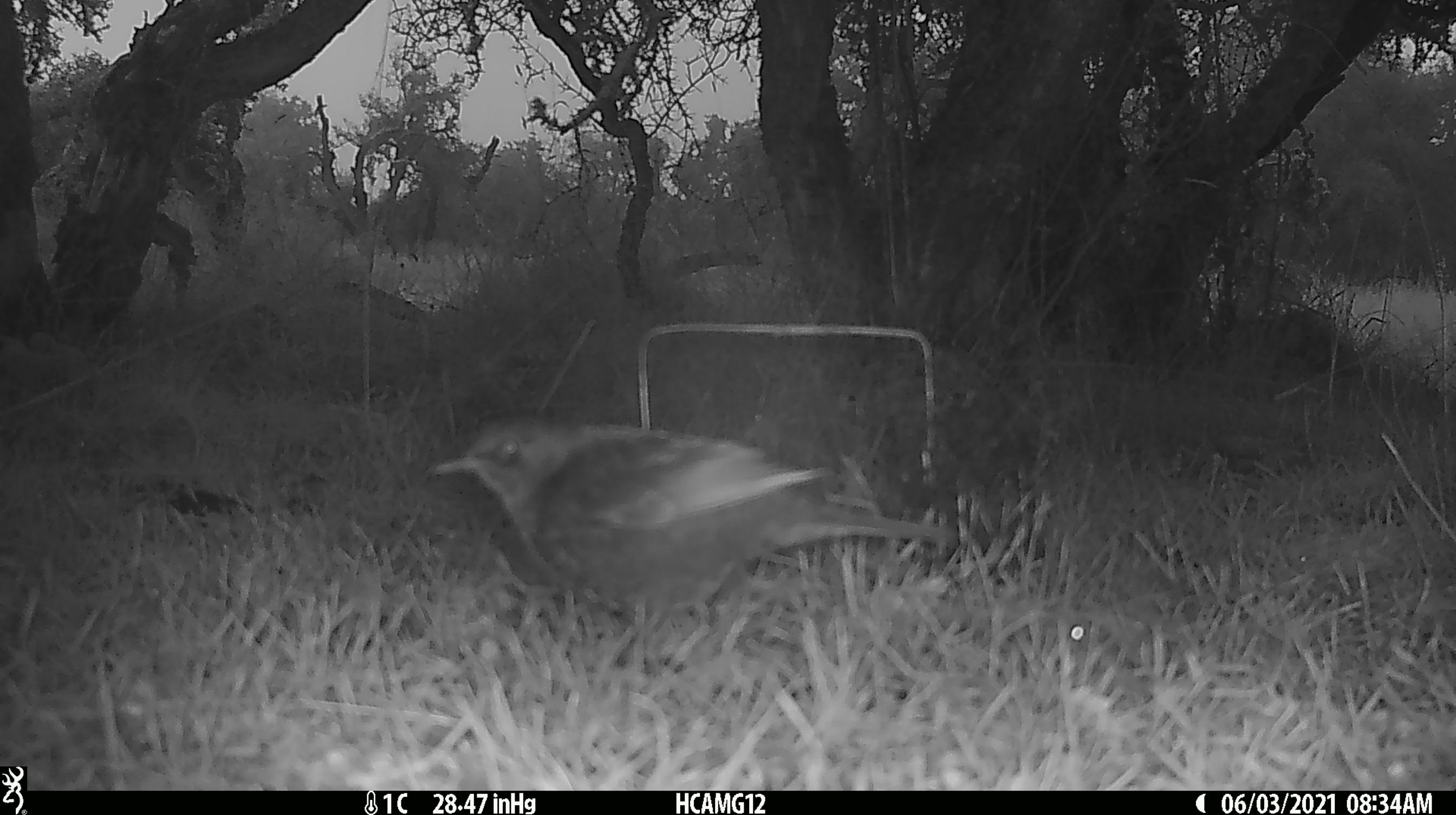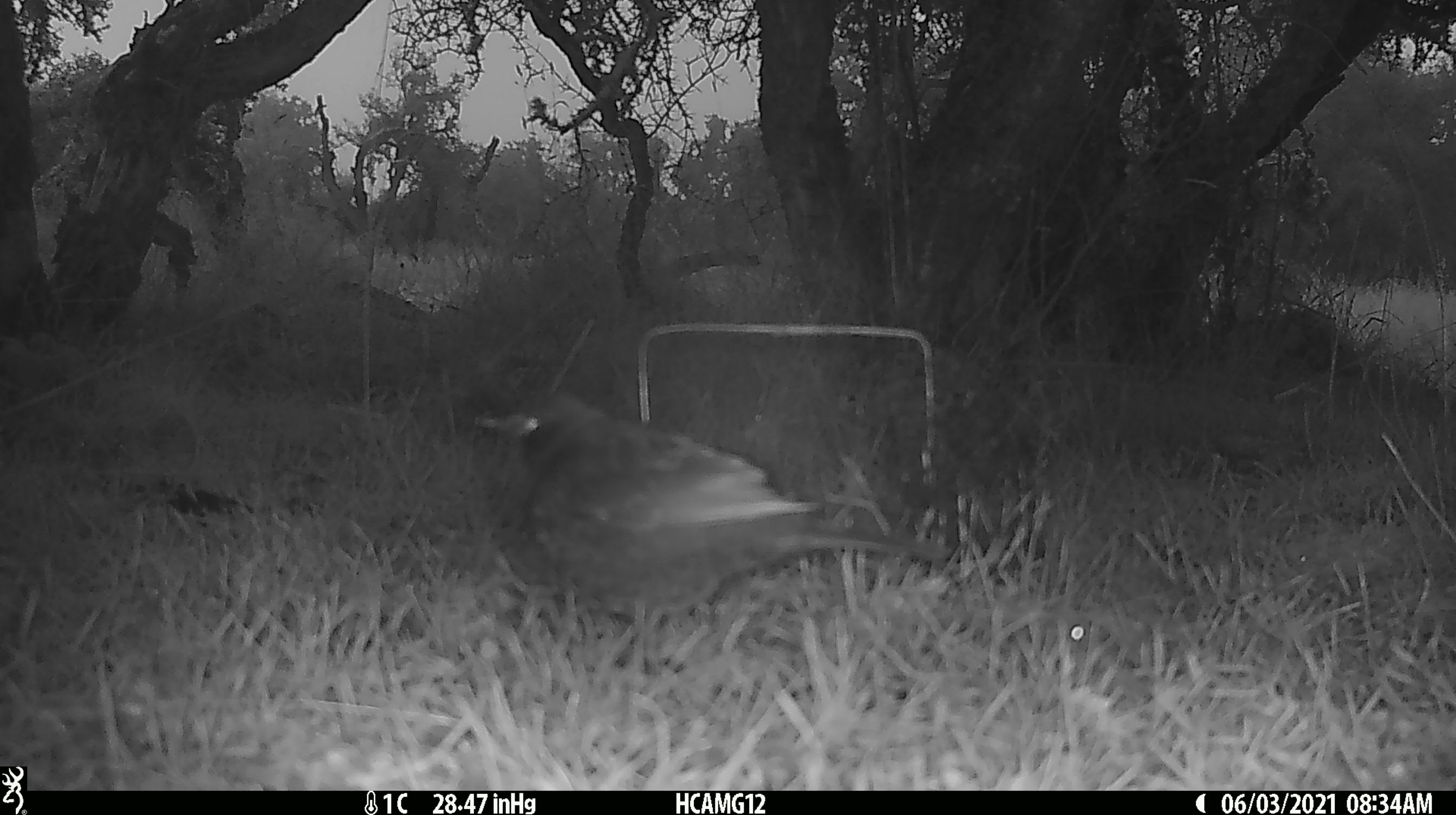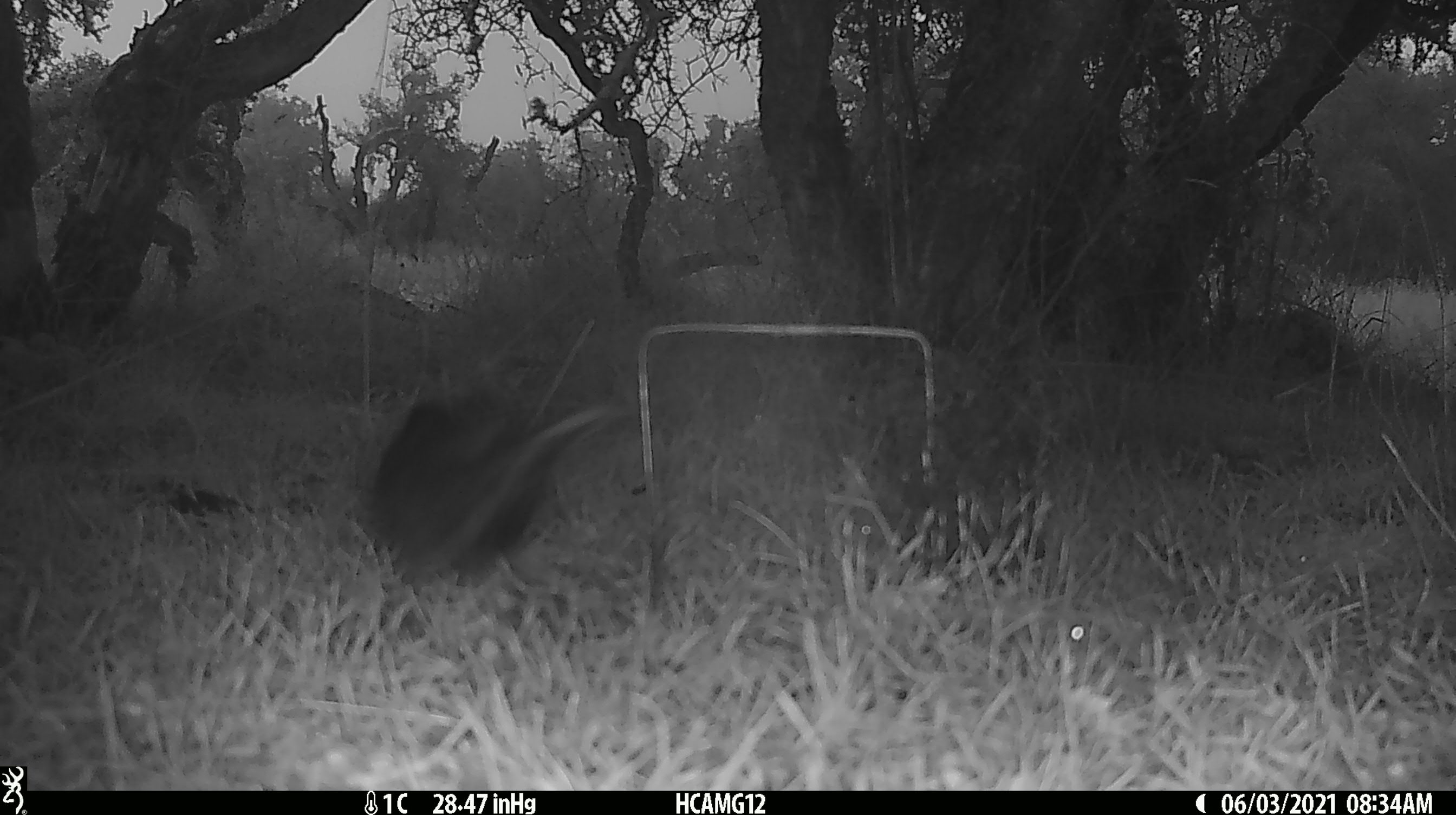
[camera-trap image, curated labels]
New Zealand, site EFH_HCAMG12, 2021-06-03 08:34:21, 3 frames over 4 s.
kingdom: Animalia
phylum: Chordata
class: Aves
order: Passeriformes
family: Turdidae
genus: Turdus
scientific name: Turdus merula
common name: eurasian blackbird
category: blackbird